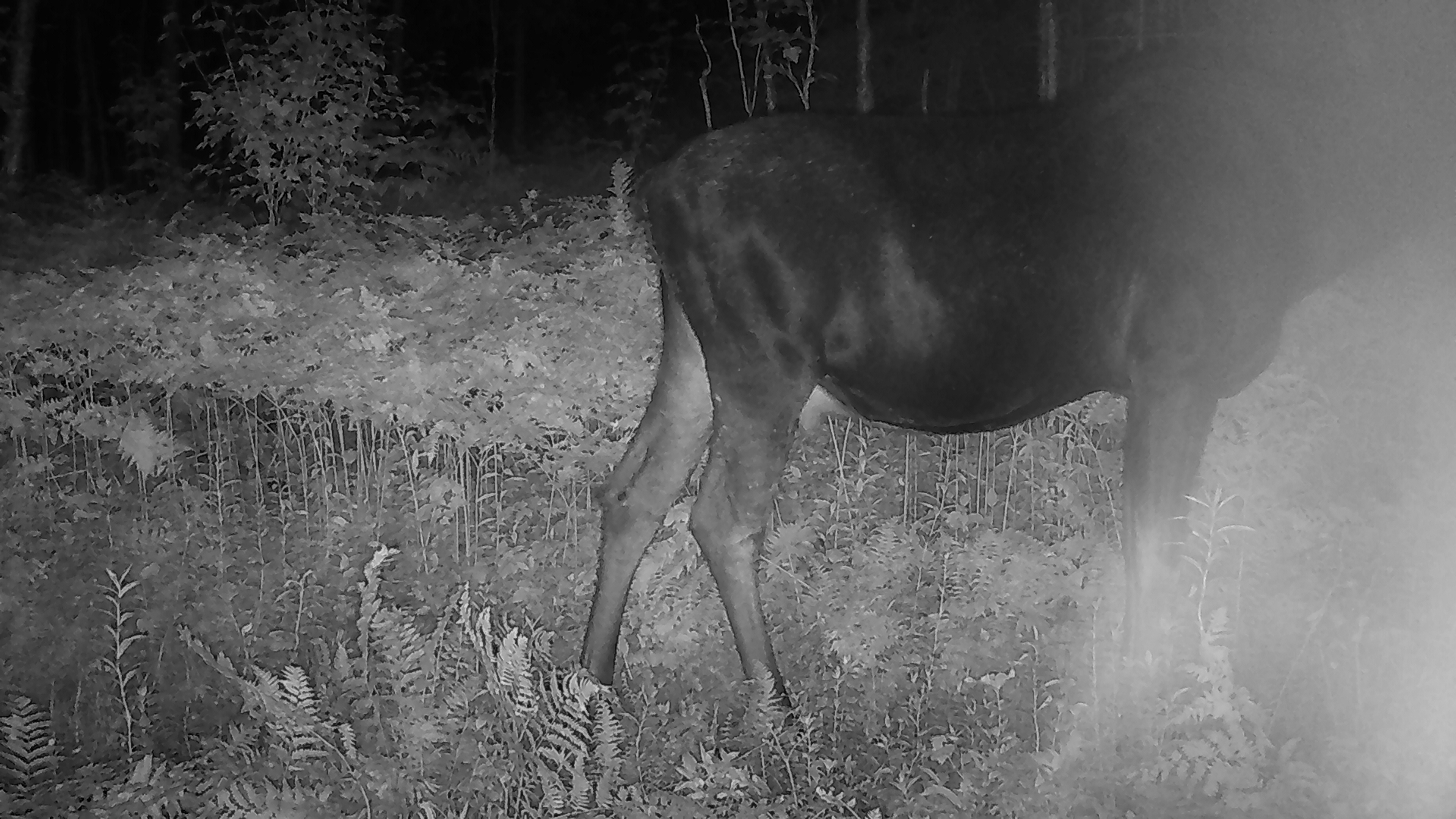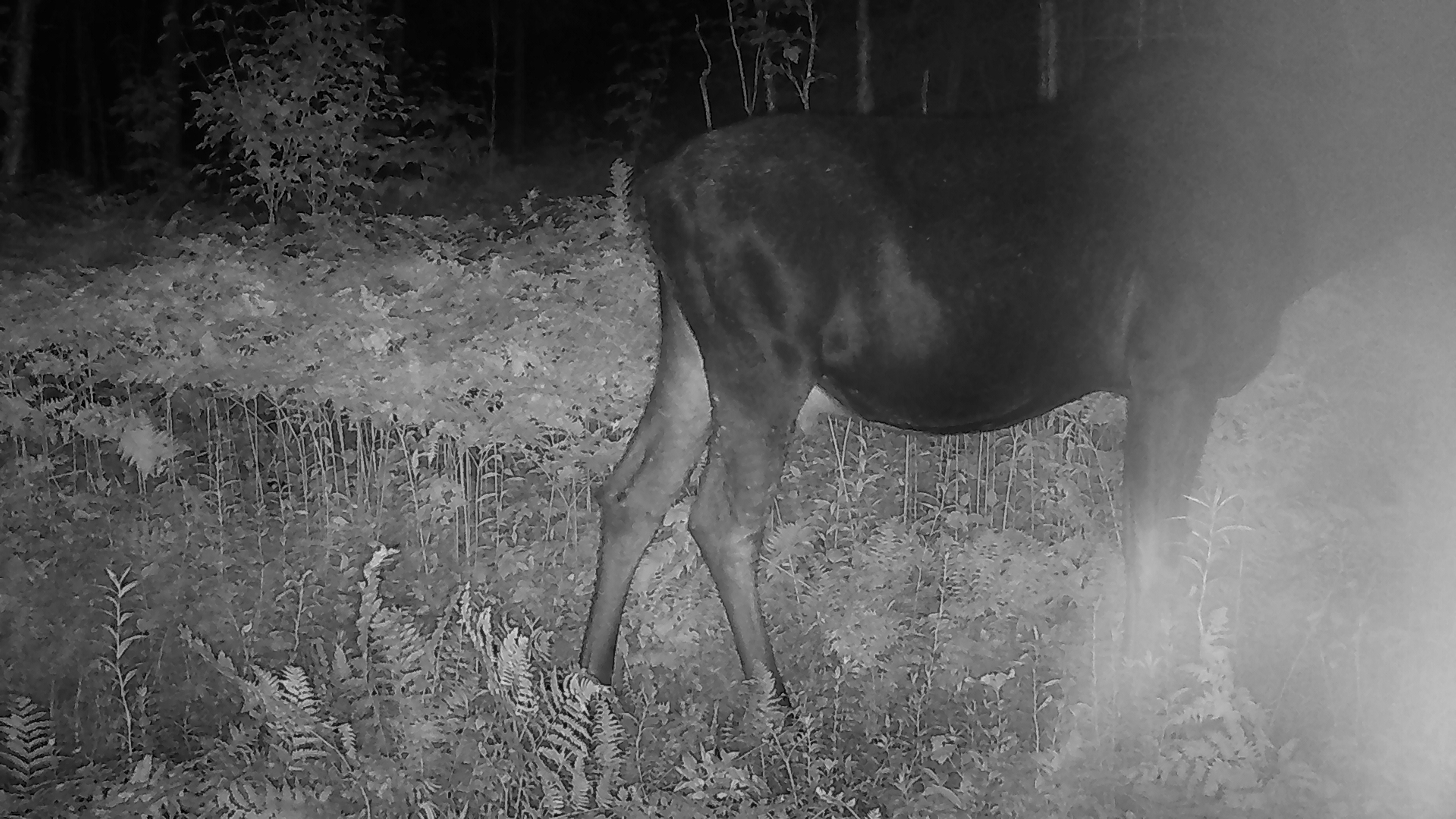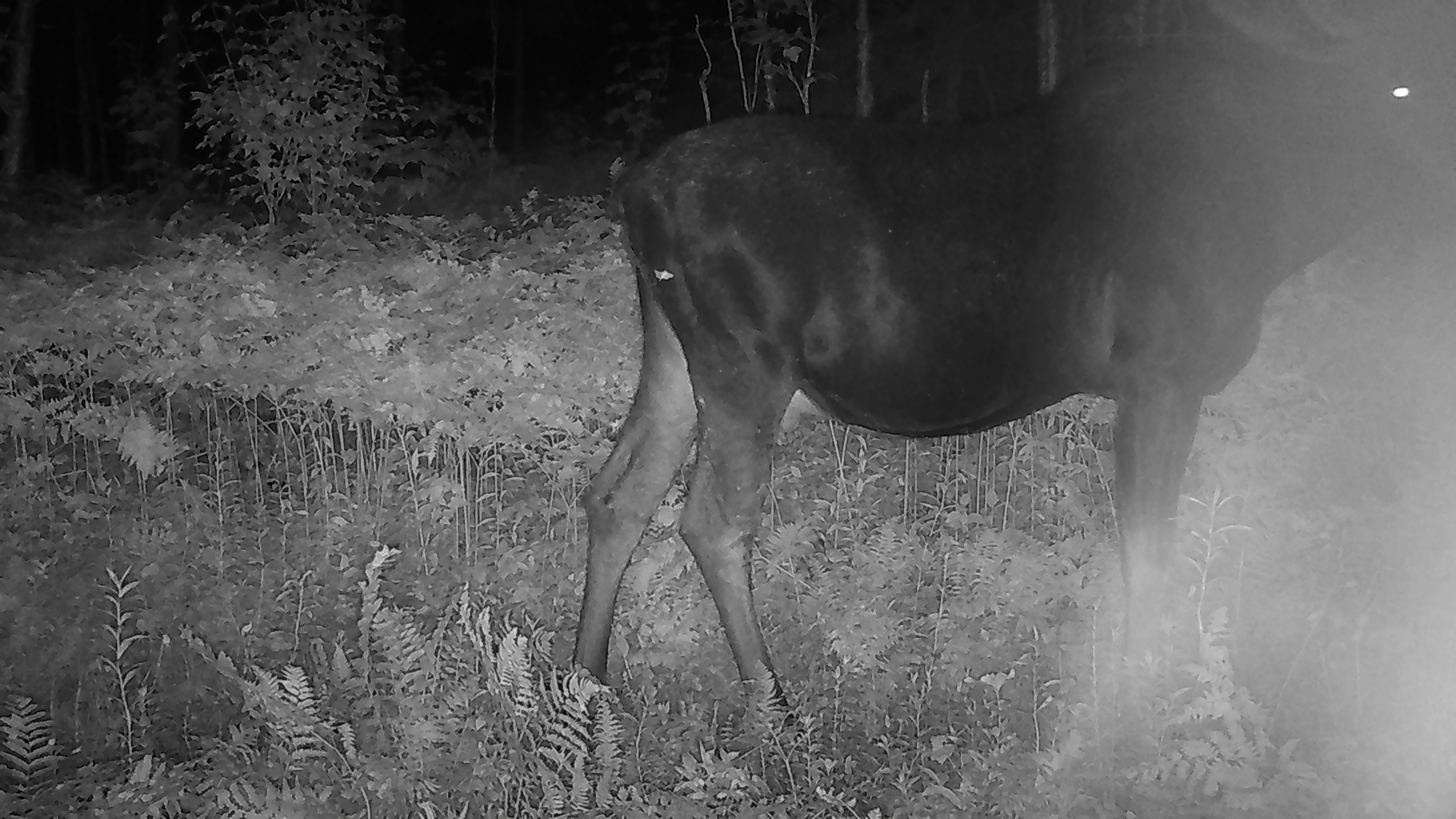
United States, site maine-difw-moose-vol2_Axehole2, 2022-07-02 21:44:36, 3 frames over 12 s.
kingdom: Animalia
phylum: Chordata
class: Mammalia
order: Artiodactyla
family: Cervidae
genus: Alces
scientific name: Alces alces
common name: moose